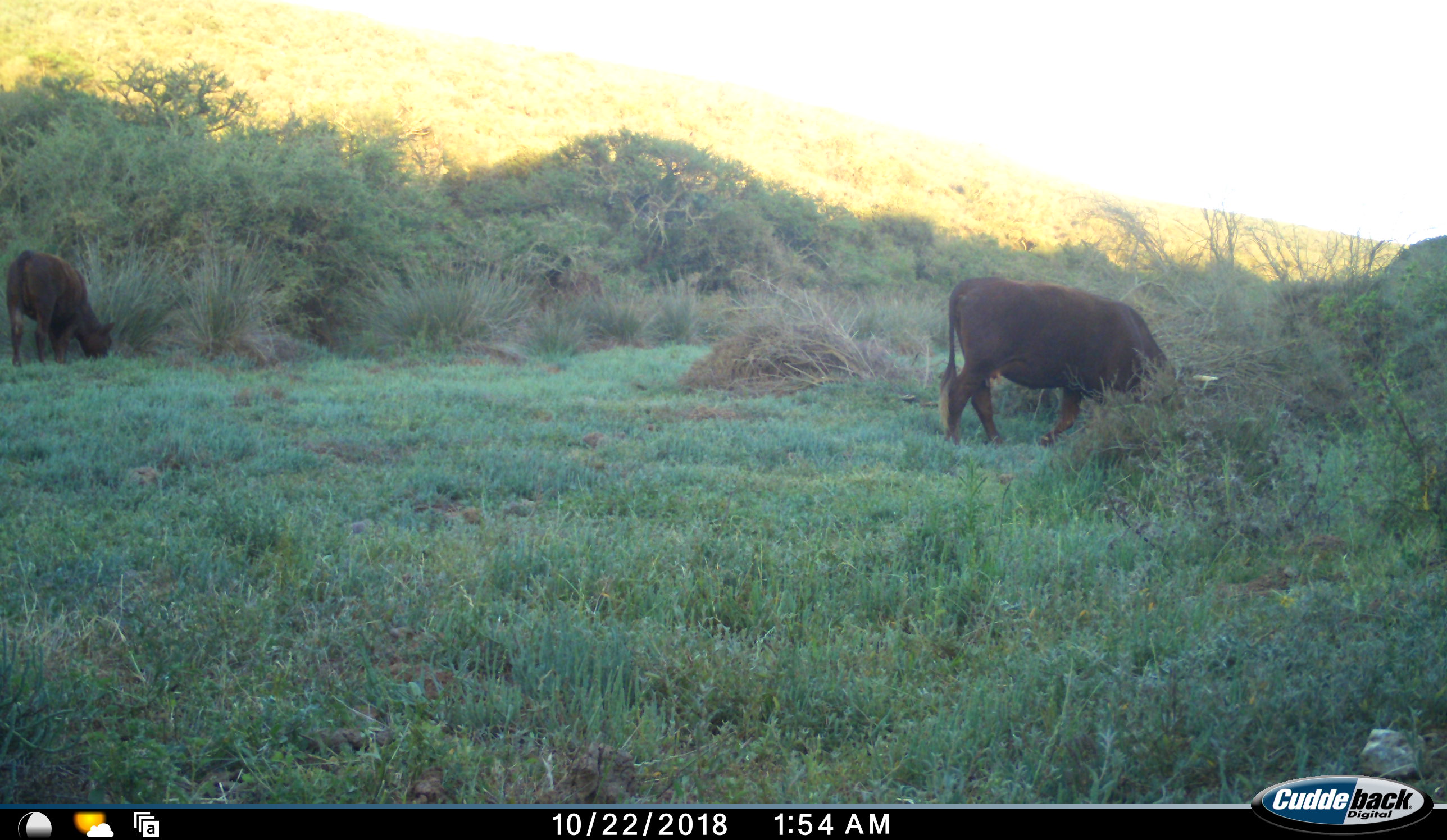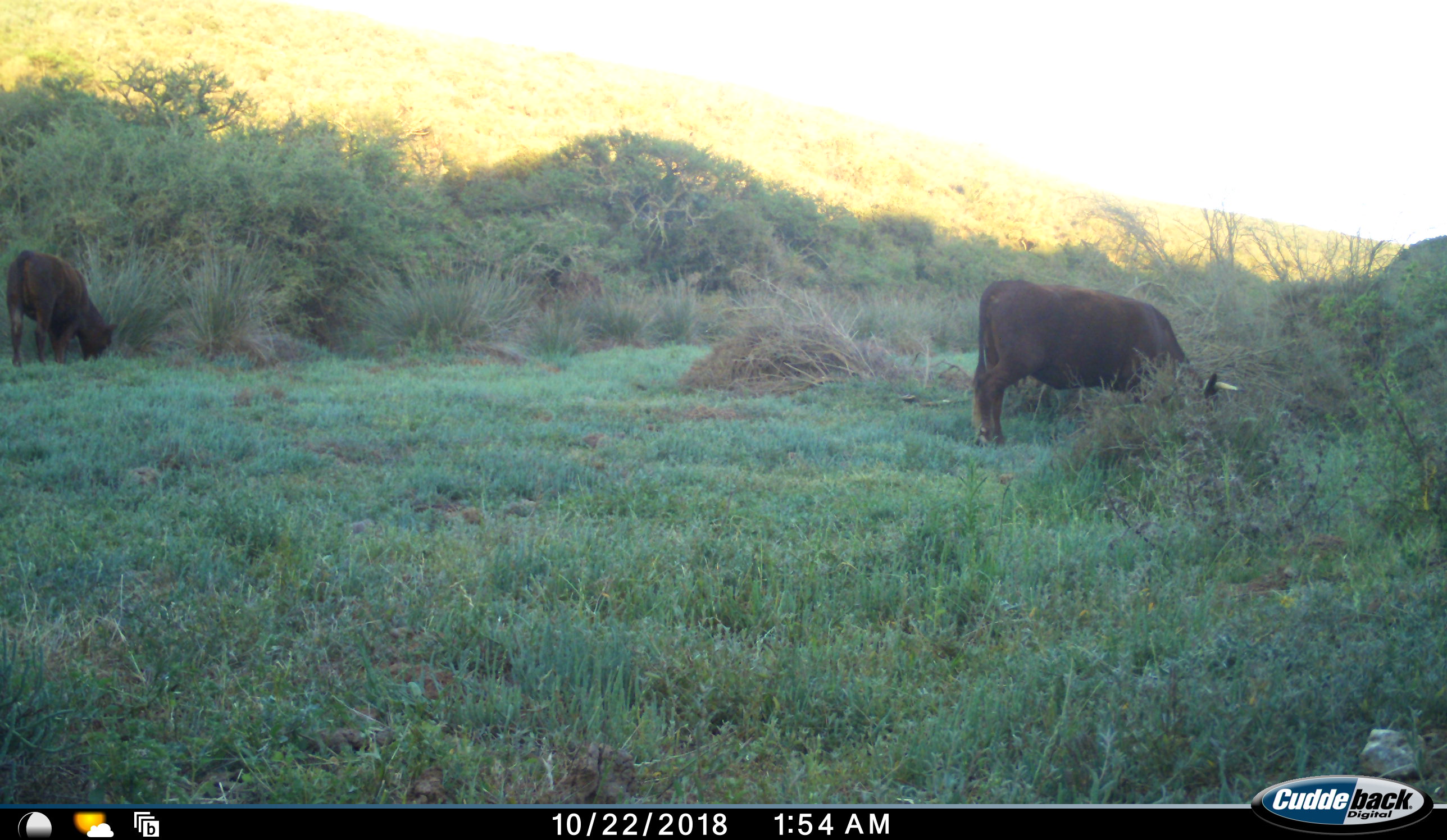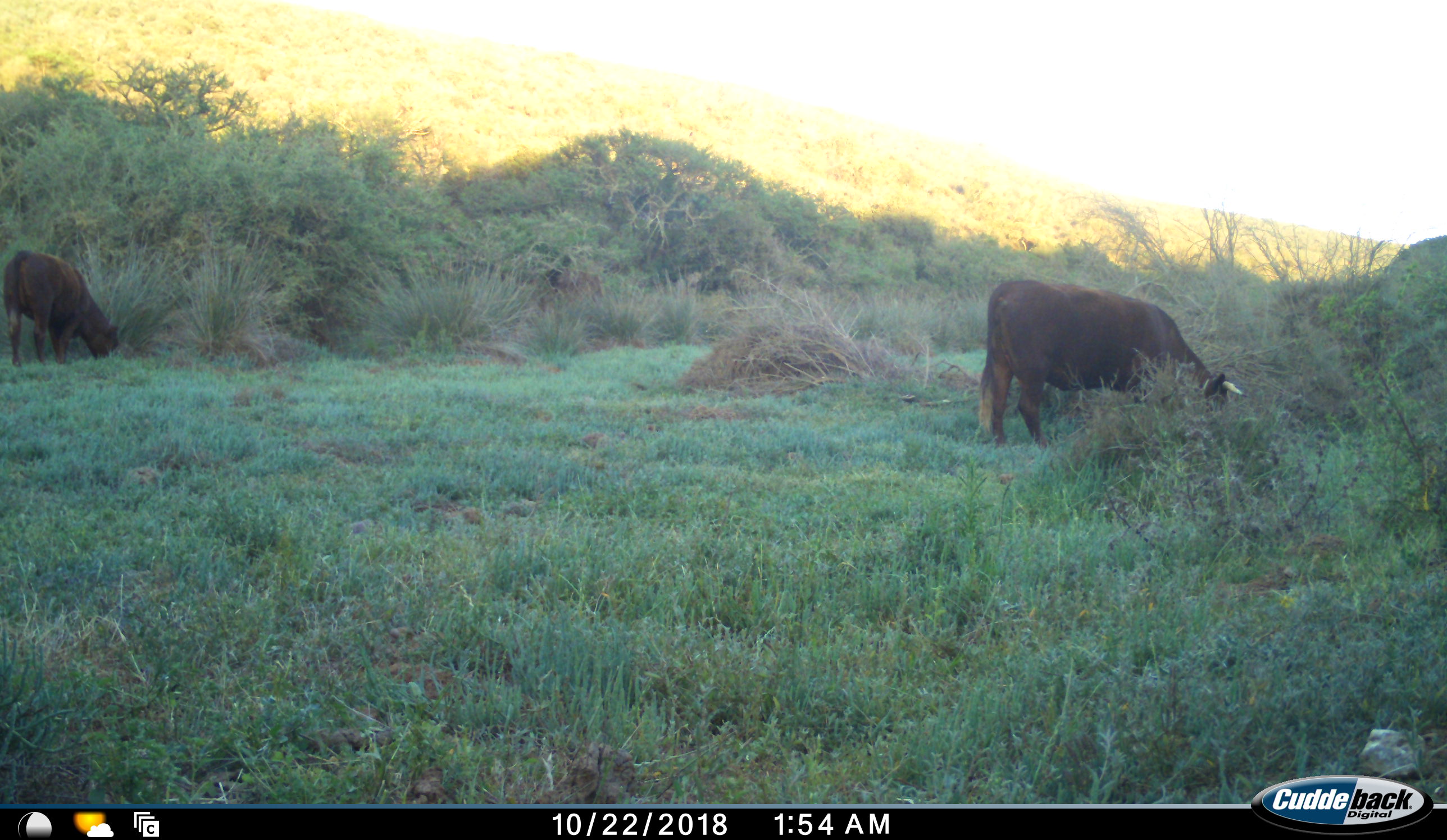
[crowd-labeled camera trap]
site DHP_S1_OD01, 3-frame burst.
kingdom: Animalia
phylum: Chordata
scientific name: Vertebrata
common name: domestic animal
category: domesticanimal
Domesticanimal (domestic animal) (Vertebrata), count 2. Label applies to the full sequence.